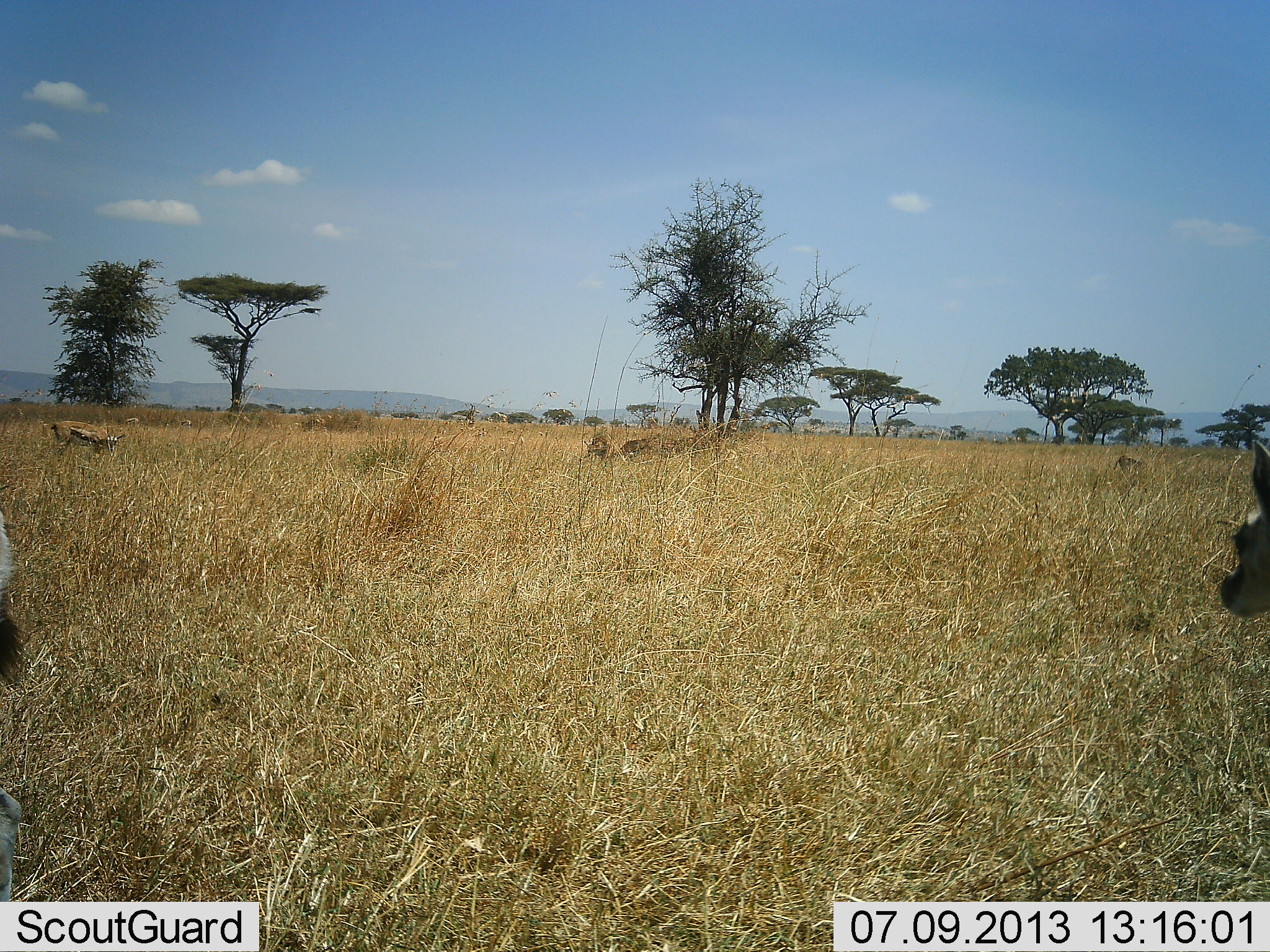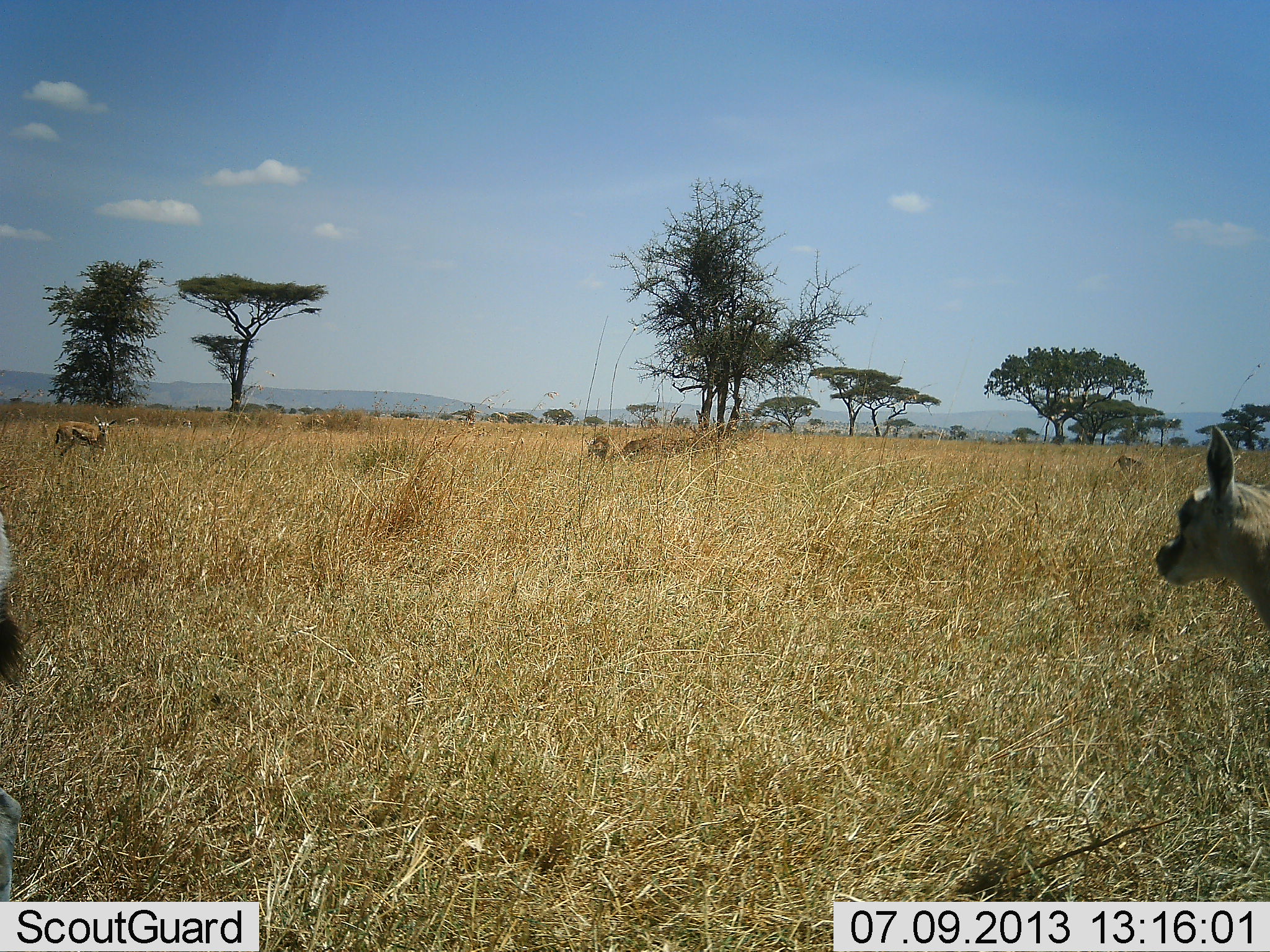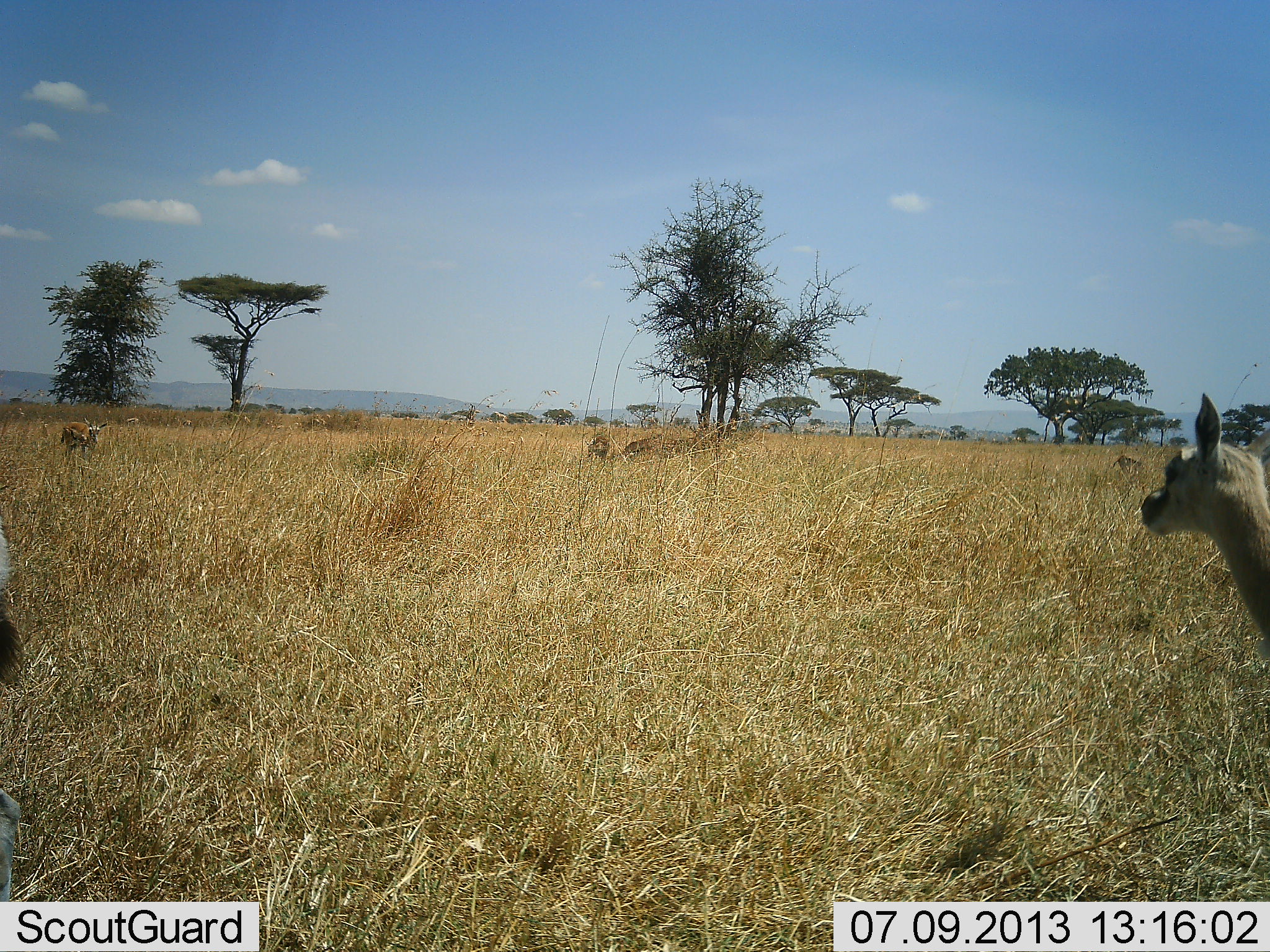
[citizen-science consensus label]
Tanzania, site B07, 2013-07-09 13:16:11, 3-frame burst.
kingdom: Animalia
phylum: Chordata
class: Mammalia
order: Artiodactyla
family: Bovidae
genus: Eudorcas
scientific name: Eudorcas thomsonii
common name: thomson's gazelle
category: gazellethomsons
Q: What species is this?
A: Gazellethomsons (thomson's gazelle) (Eudorcas thomsonii).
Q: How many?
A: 3.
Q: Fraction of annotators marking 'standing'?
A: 90%.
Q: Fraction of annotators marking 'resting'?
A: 10%.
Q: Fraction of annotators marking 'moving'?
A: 20%.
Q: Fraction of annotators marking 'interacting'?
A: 0%.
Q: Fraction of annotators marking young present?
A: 30%.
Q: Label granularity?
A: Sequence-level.